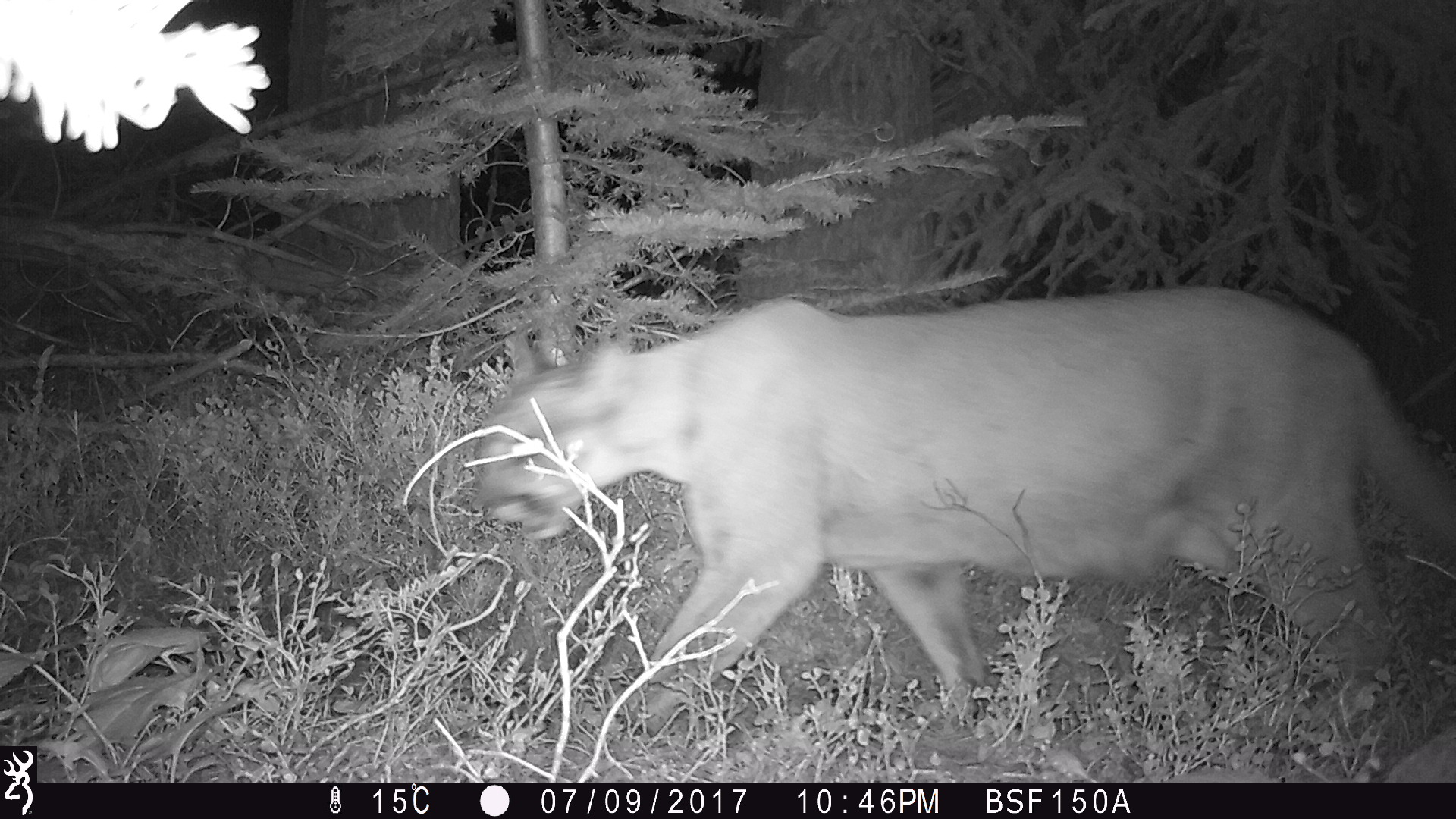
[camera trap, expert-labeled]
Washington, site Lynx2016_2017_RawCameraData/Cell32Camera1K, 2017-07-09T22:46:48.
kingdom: Animalia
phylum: Chordata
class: Mammalia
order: Carnivora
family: Felidae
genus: Puma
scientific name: Puma concolor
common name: mountain lion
Puma concolor (mountain lion). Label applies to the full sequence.